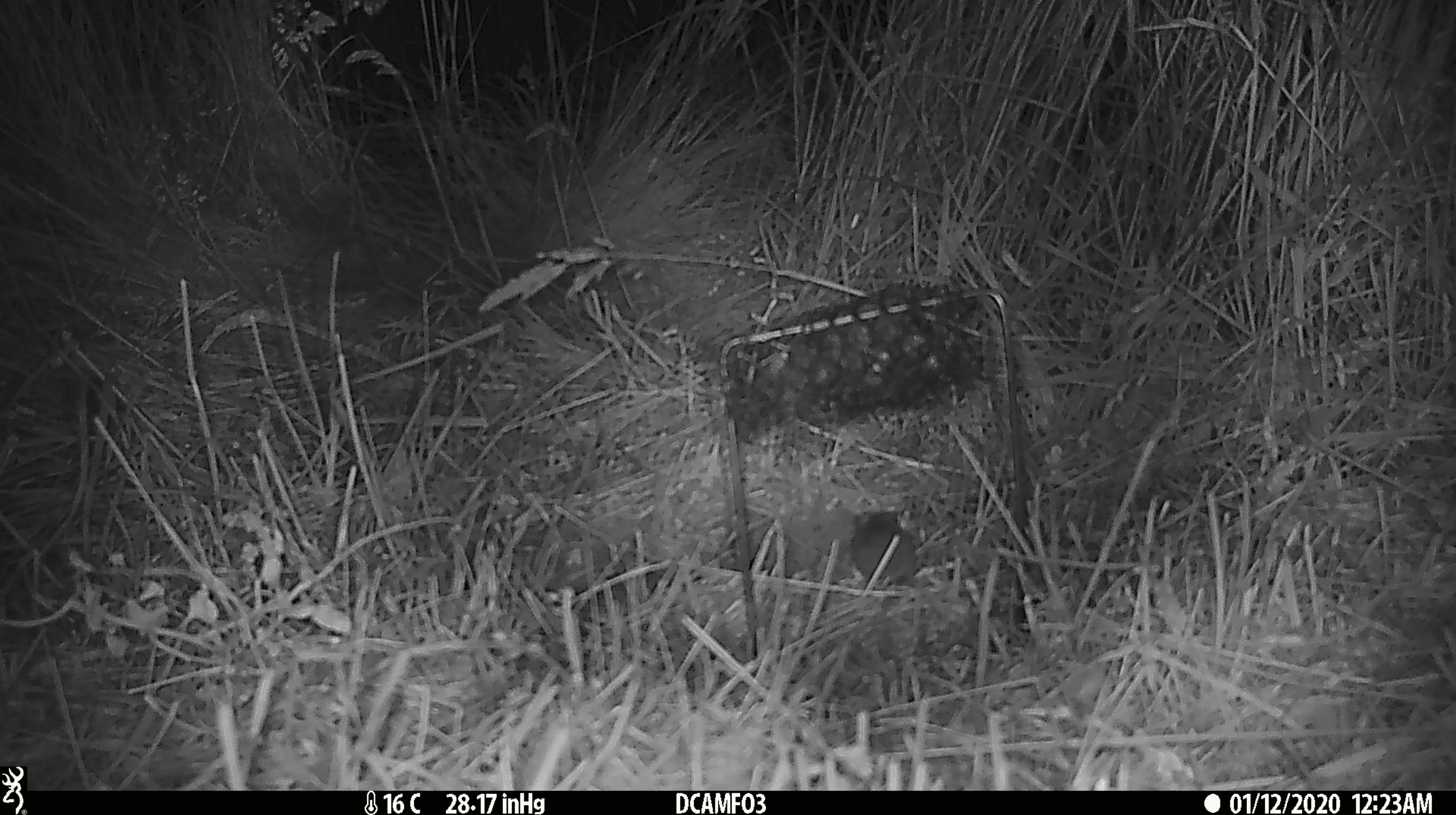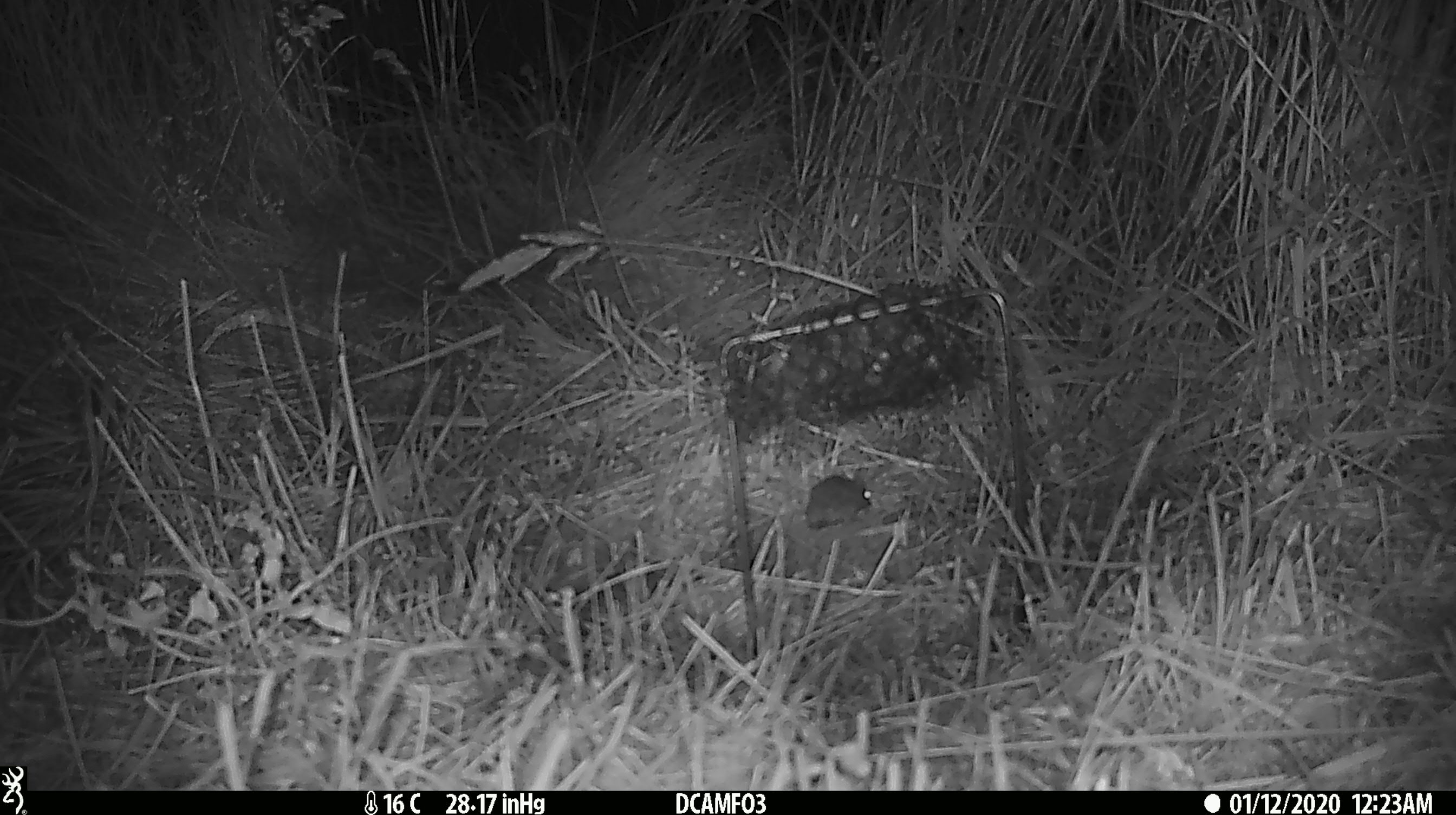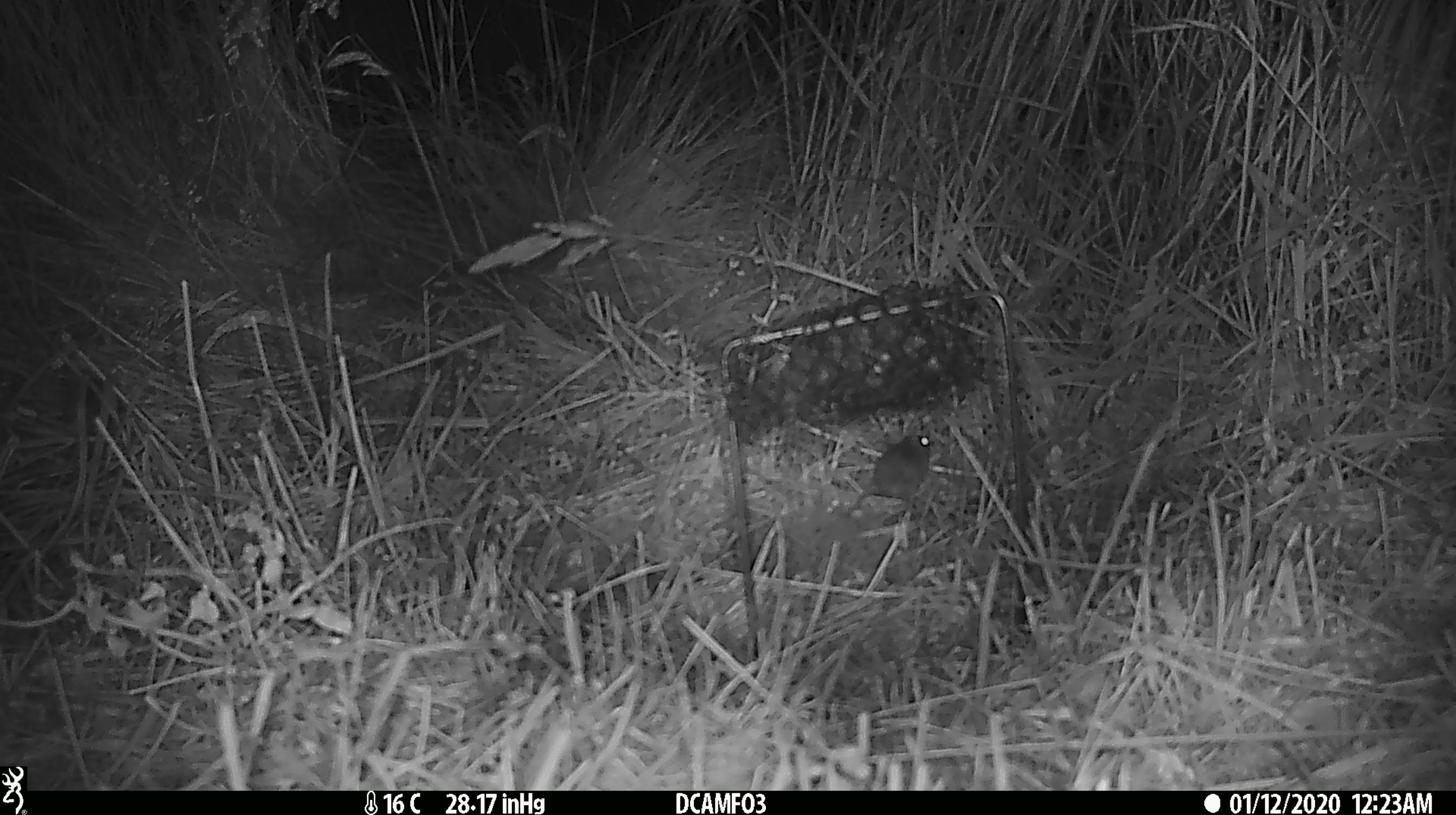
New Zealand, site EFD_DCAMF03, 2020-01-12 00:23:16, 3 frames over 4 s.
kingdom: Animalia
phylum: Chordata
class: Mammalia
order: Rodentia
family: Muridae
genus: Mus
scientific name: Mus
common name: mouse